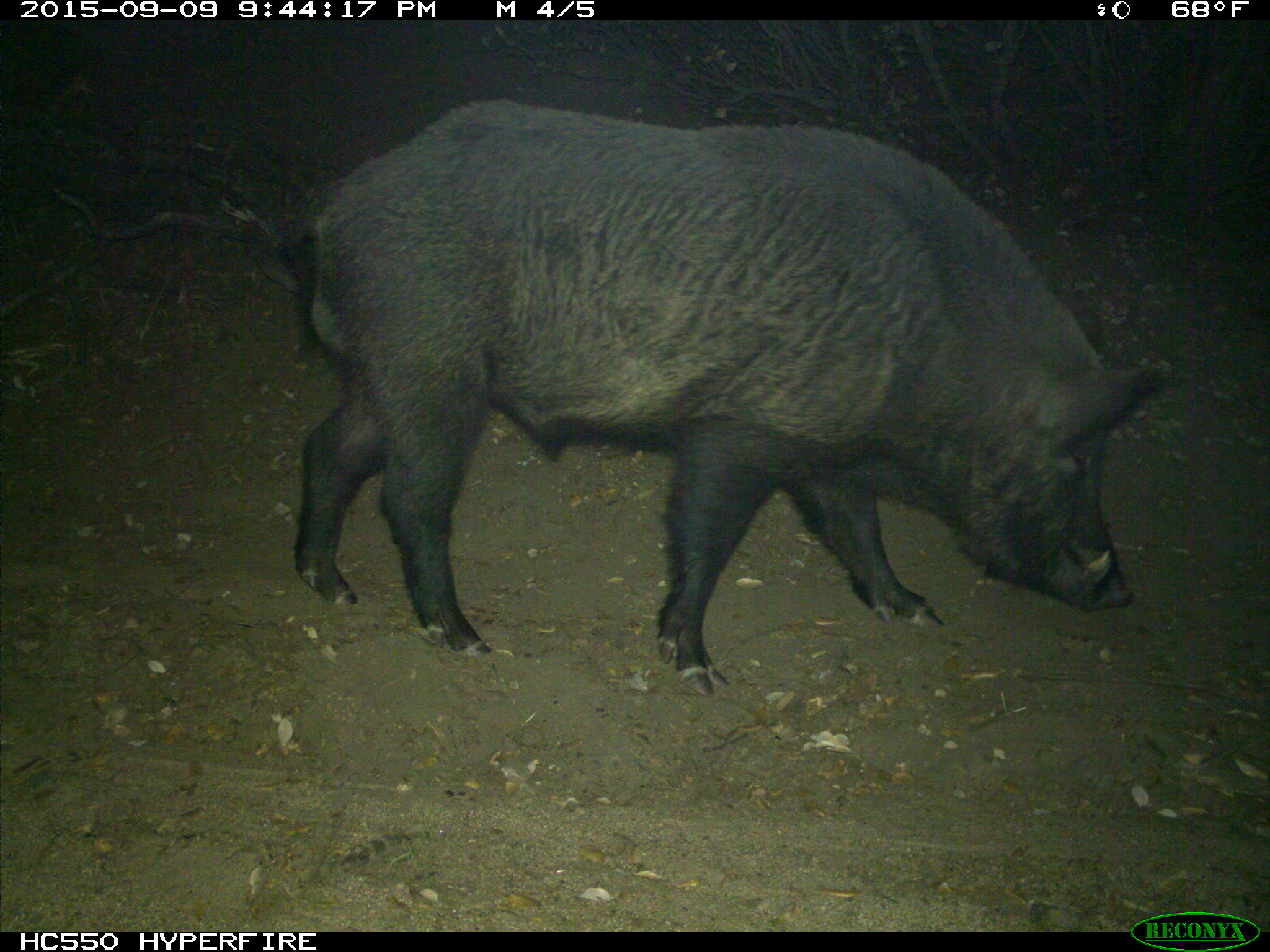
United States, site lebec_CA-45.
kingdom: Animalia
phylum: Chordata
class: Mammalia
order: Artiodactyla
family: Suidae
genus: Sus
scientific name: Sus scrofa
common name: wild boar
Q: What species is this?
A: Sus scrofa (wild boar).